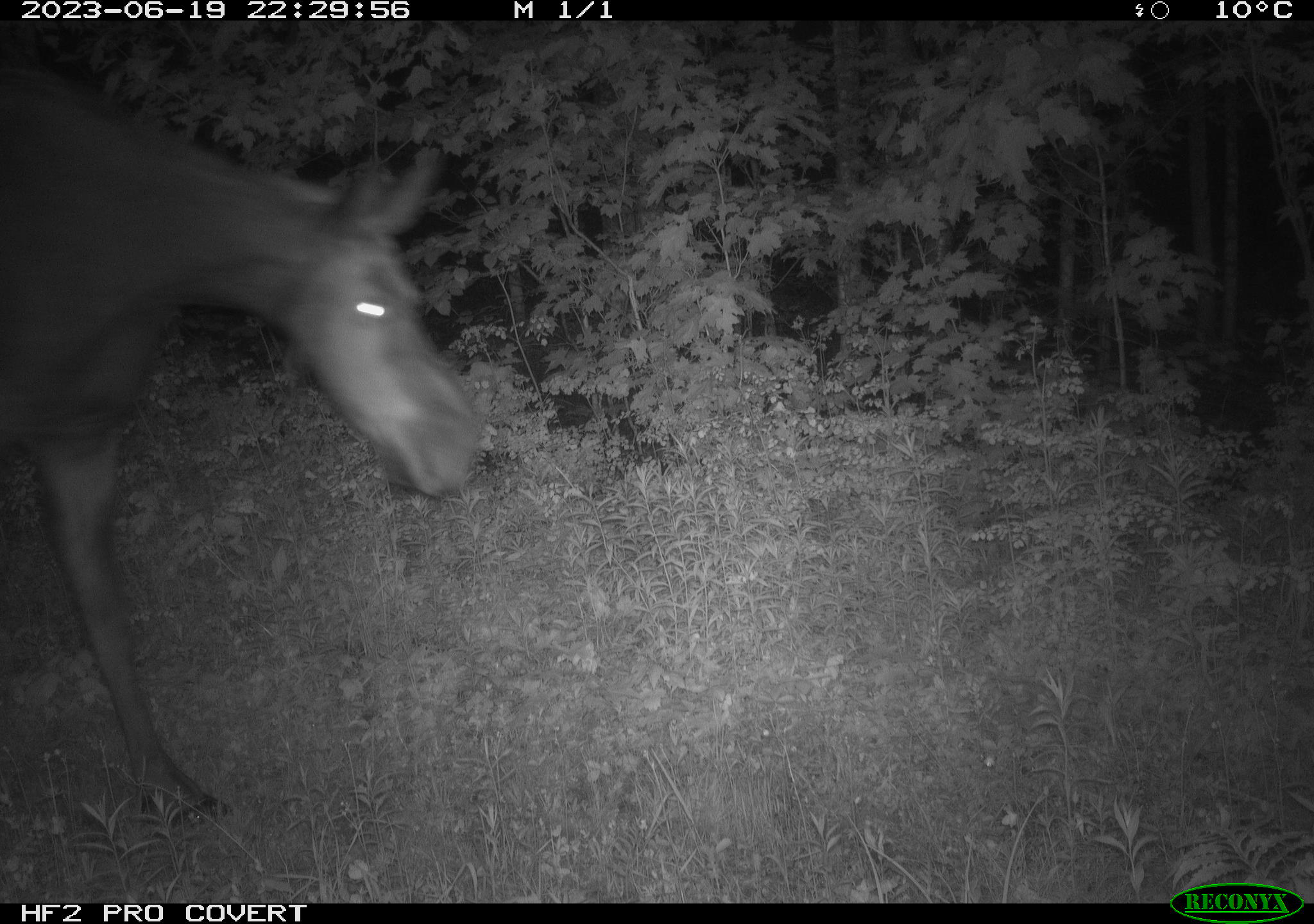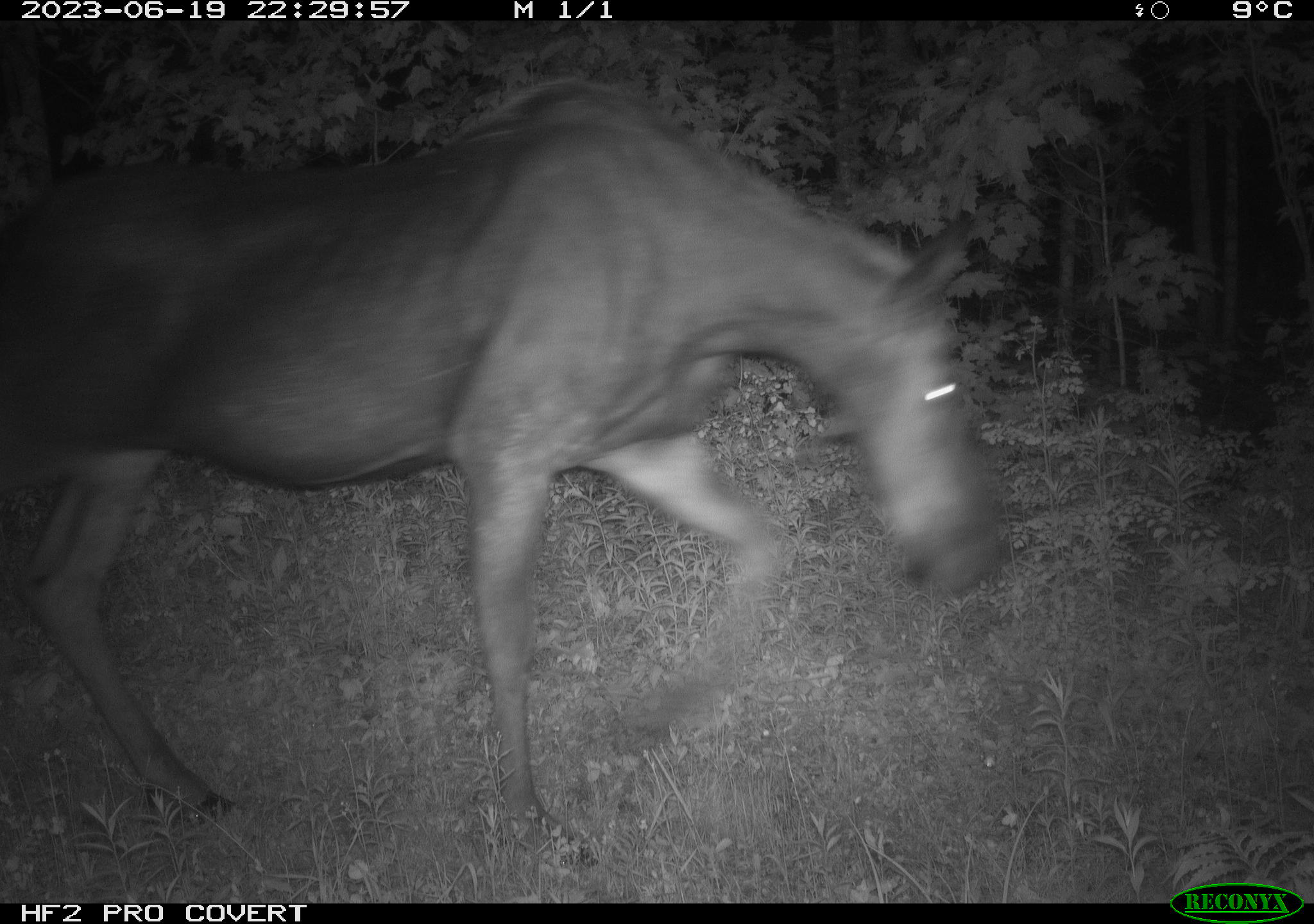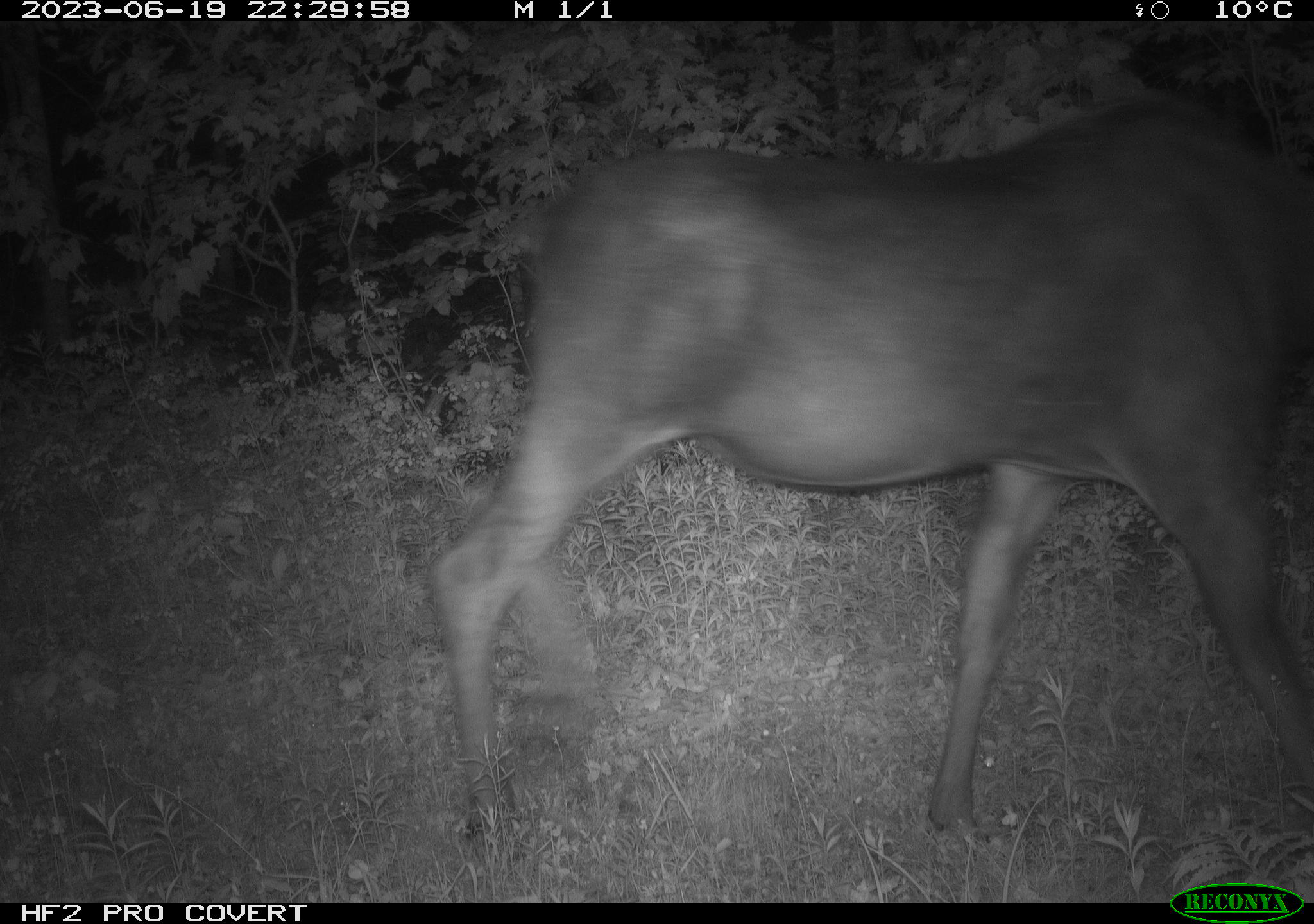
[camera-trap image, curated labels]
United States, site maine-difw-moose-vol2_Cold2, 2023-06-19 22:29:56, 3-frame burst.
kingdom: Animalia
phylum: Chordata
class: Mammalia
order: Artiodactyla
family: Cervidae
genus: Alces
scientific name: Alces alces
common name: moose